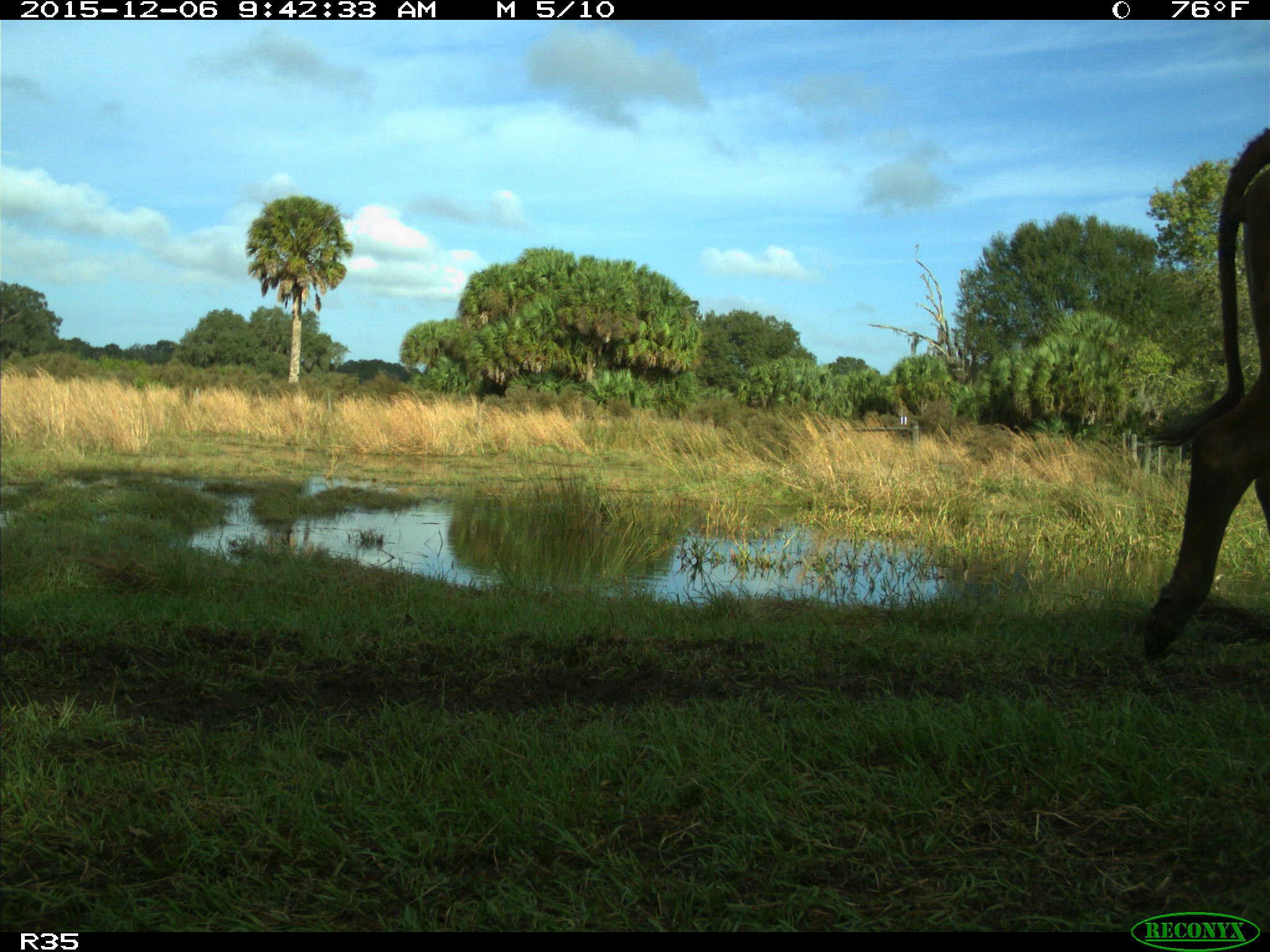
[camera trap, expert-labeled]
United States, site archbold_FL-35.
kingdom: Animalia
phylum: Chordata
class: Mammalia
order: Artiodactyla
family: Bovidae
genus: Bos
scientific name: Bos taurus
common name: domestic cow